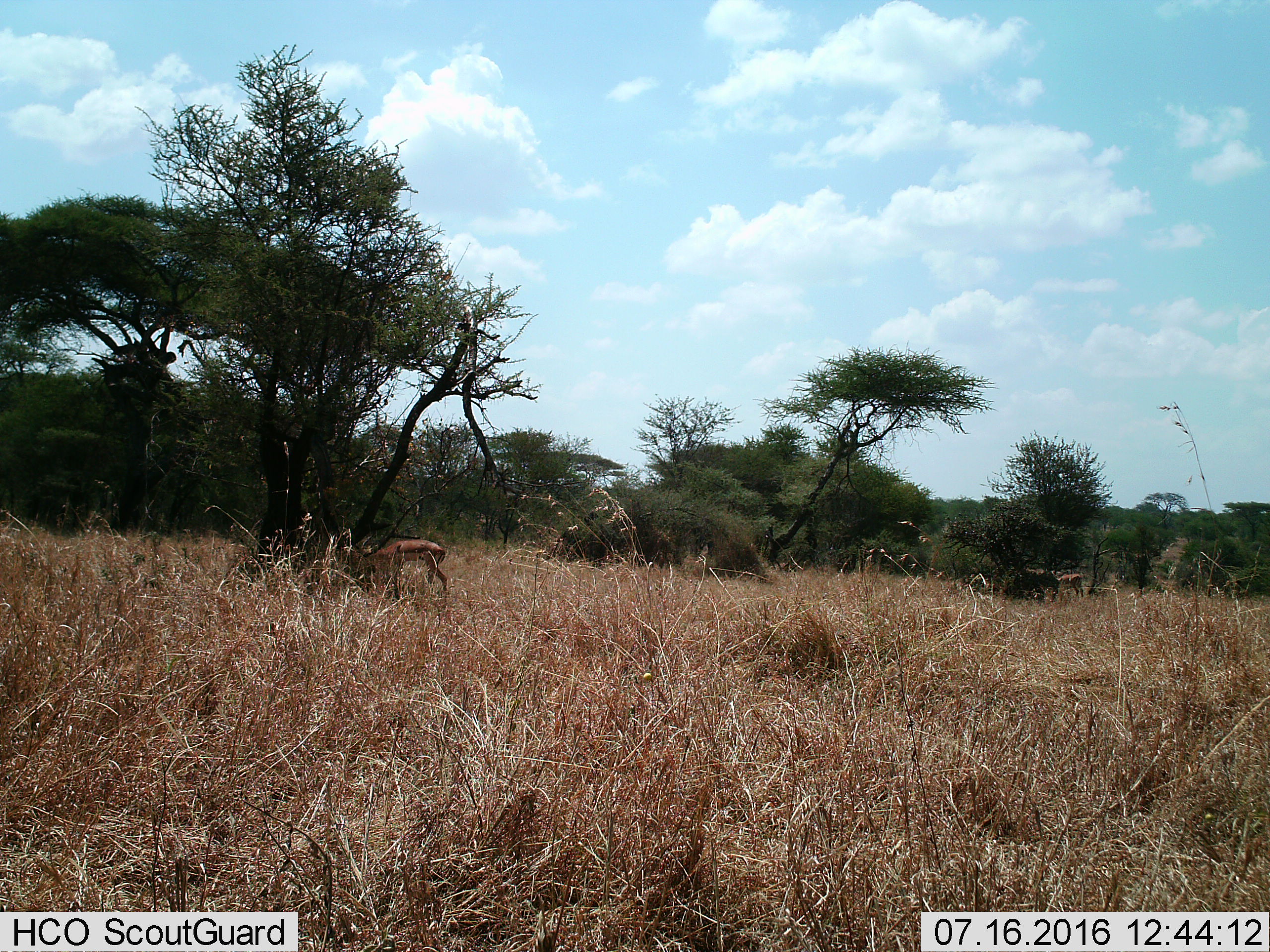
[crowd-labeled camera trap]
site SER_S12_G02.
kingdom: Animalia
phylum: Chordata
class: Mammalia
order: Artiodactyla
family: Bovidae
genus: Eudorcas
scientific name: Eudorcas thomsonii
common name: thomson's gazelle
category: gazellethomsons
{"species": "gazellethomsons (thomson's gazelle) (Eudorcas thomsonii)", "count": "2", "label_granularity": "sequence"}